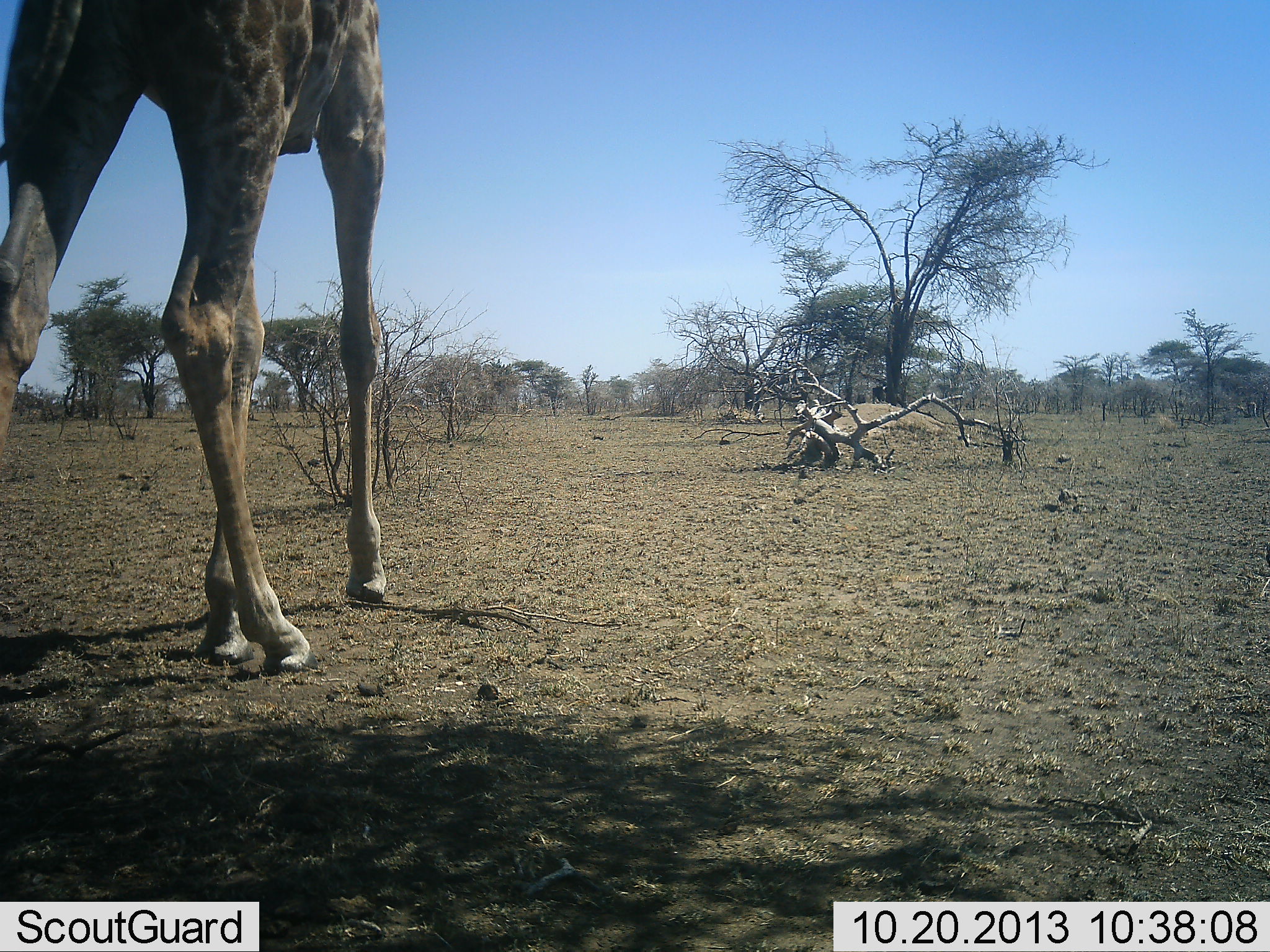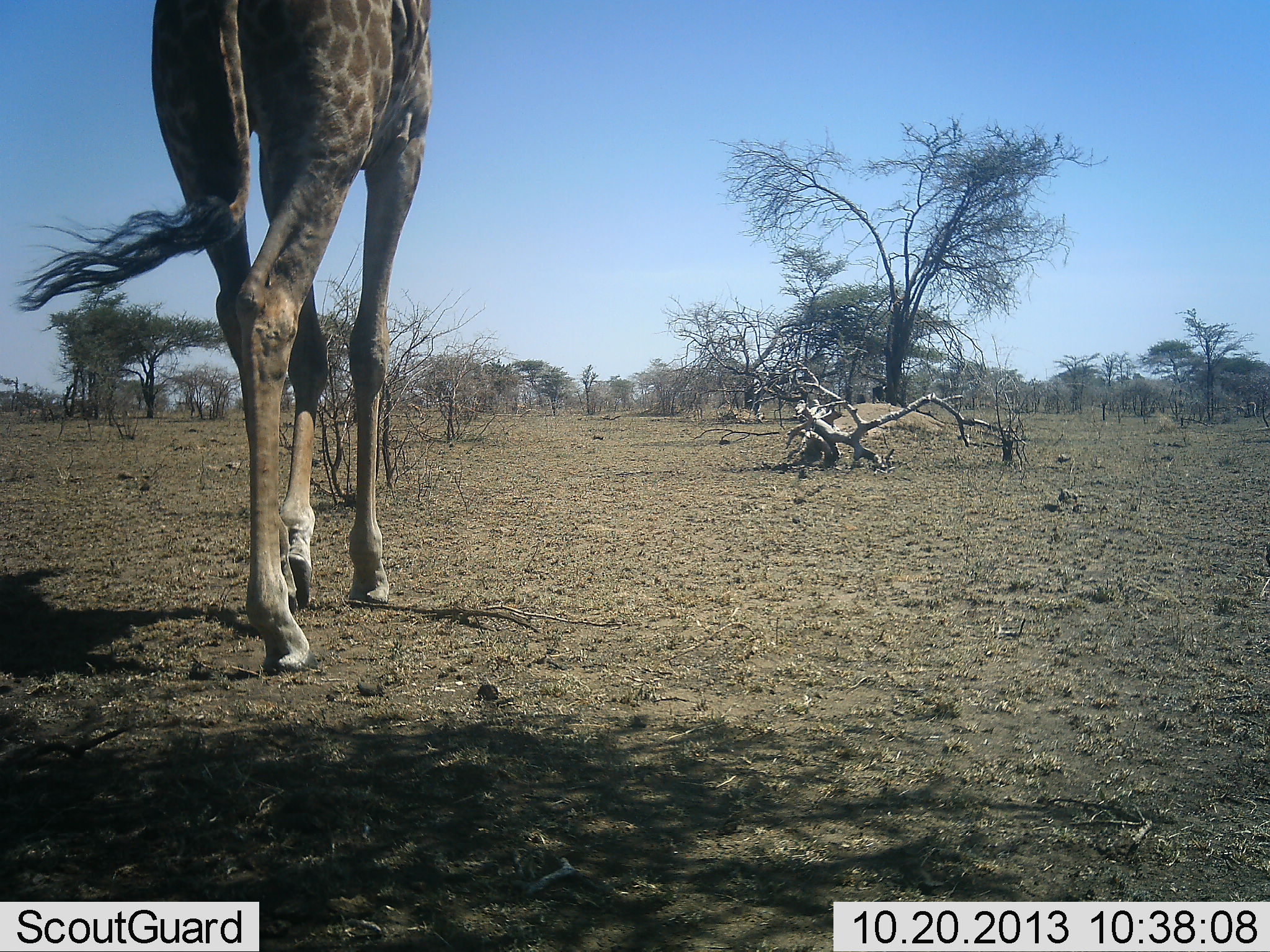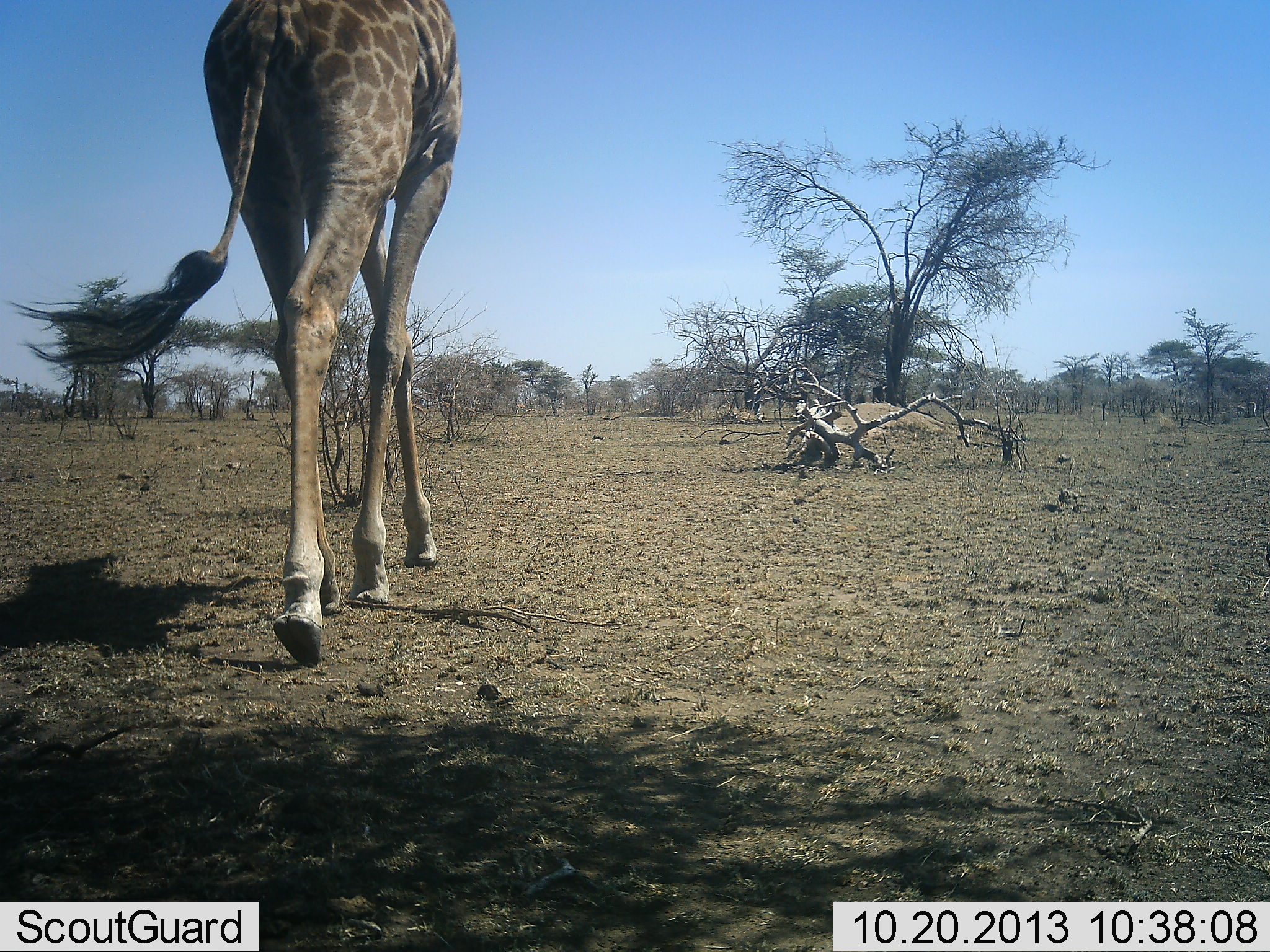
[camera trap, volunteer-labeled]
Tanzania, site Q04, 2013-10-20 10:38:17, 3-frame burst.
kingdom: Animalia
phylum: Chordata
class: Mammalia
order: Artiodactyla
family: Giraffidae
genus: Giraffa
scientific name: Giraffa camelopardalis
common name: giraffe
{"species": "giraffe (Giraffa camelopardalis)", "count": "1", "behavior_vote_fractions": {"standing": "4%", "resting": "0%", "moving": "100%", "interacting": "0%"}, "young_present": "0%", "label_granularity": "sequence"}